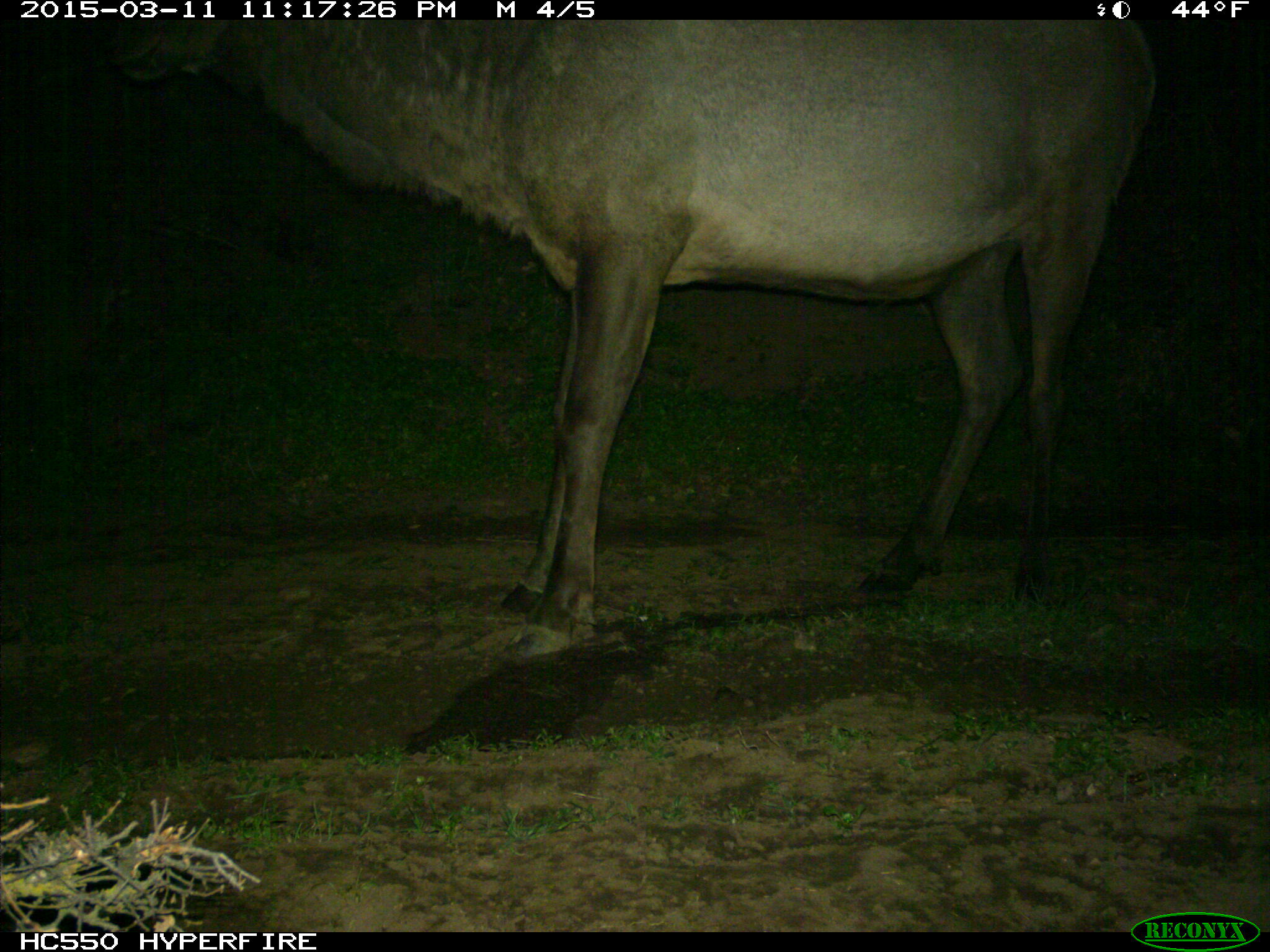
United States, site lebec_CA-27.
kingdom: Animalia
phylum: Chordata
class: Mammalia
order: Artiodactyla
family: Cervidae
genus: Cervus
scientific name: Cervus canadensis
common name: elk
Cervus canadensis (elk).